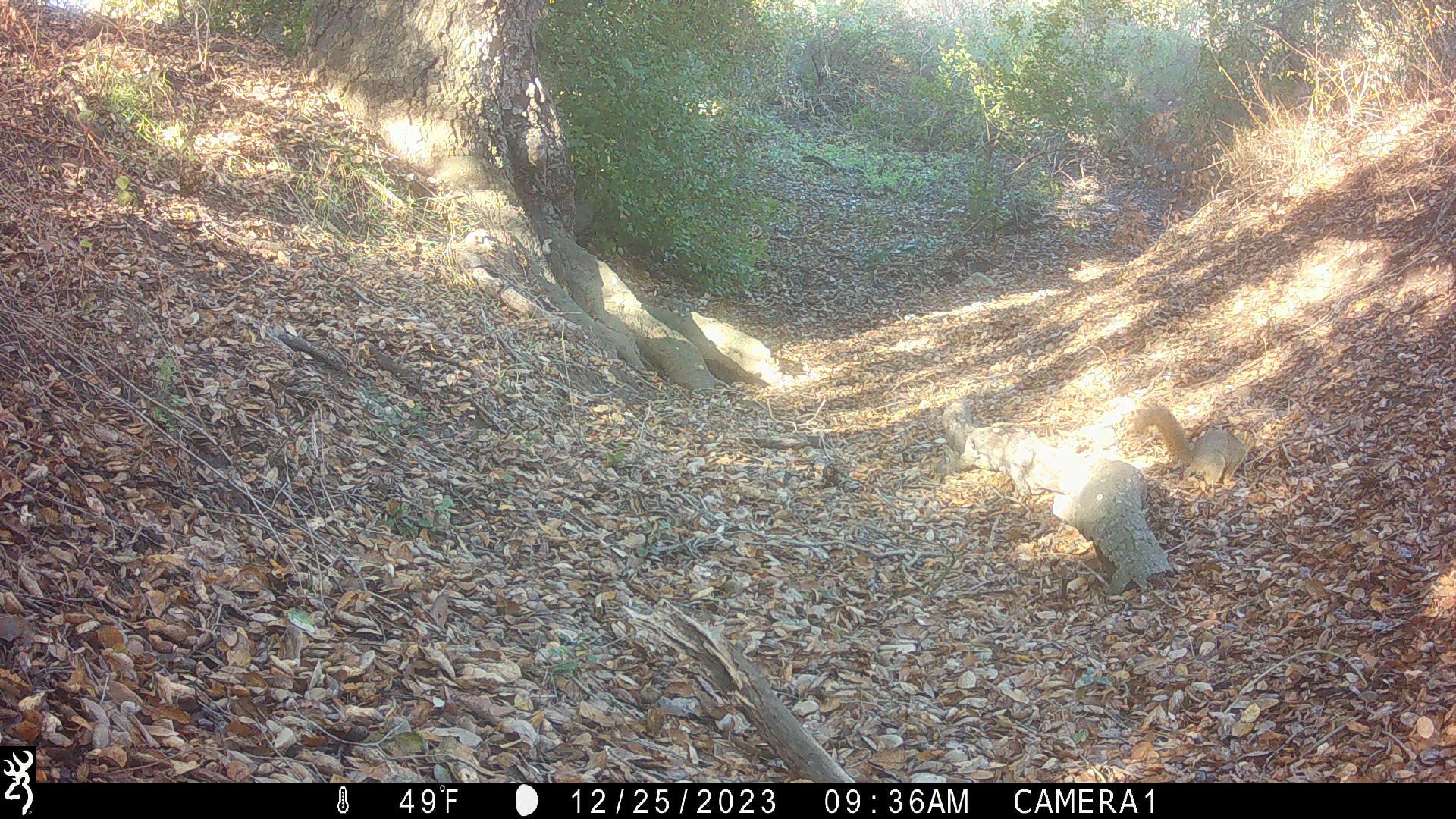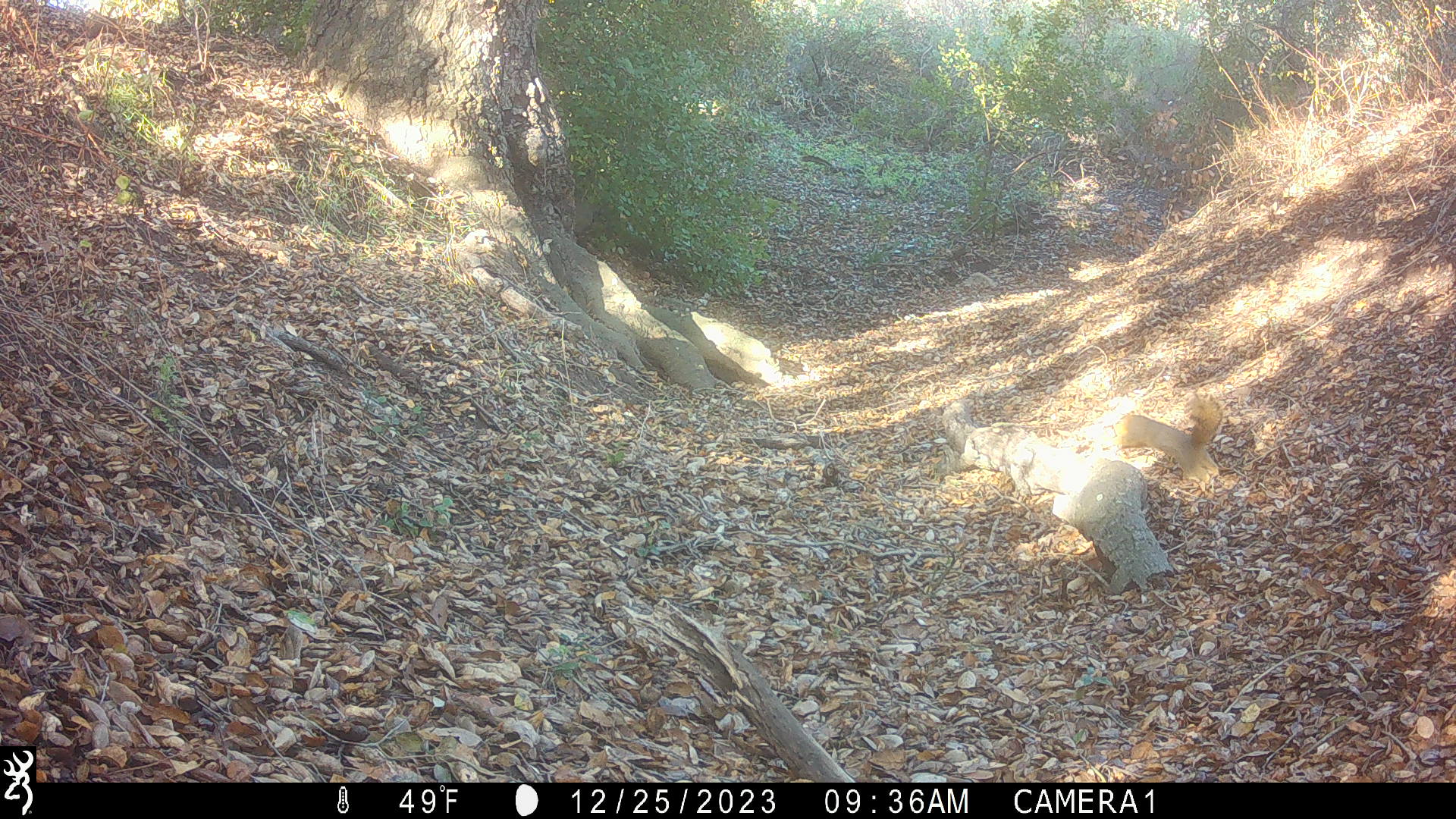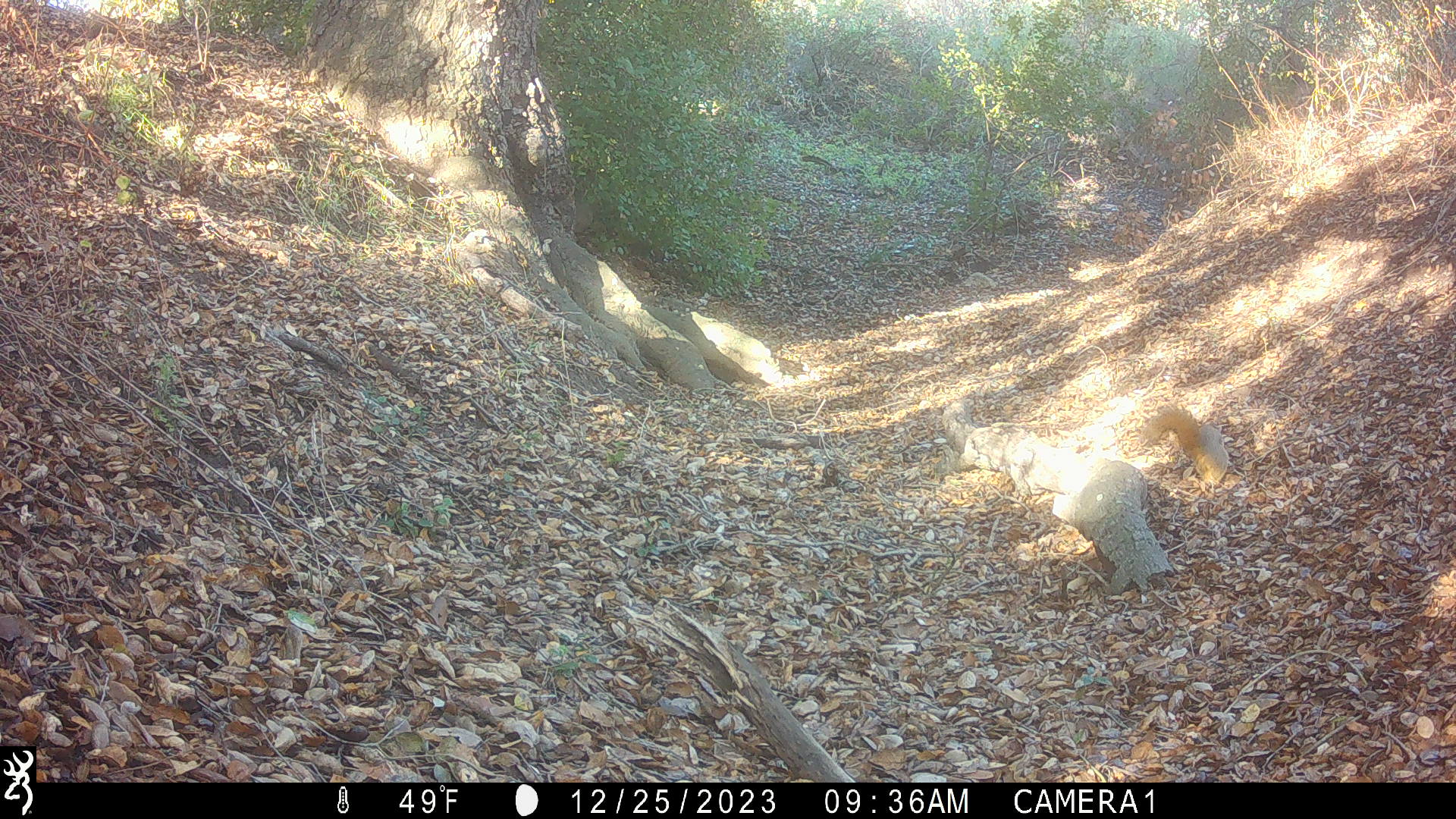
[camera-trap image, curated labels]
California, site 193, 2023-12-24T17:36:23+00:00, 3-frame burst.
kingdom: Animalia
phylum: Chordata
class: Mammalia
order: Rodentia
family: Sciuridae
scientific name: Sciuridae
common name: squirrel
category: unknown squirrel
Unknown squirrel (squirrel) (Sciuridae).